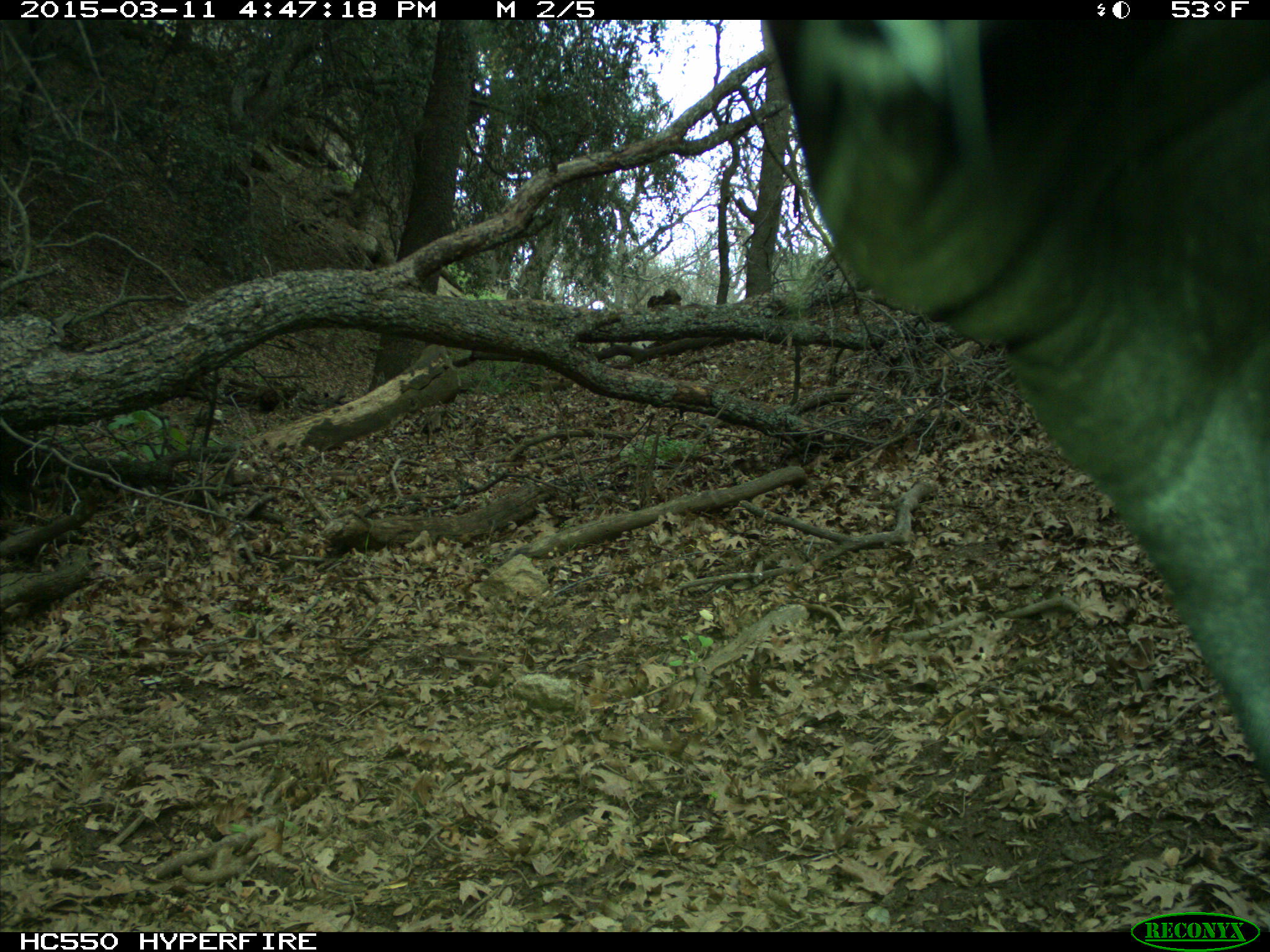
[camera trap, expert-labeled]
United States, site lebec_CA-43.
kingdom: Animalia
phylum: Chordata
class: Mammalia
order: Artiodactyla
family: Bovidae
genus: Bos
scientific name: Bos taurus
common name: domestic cow